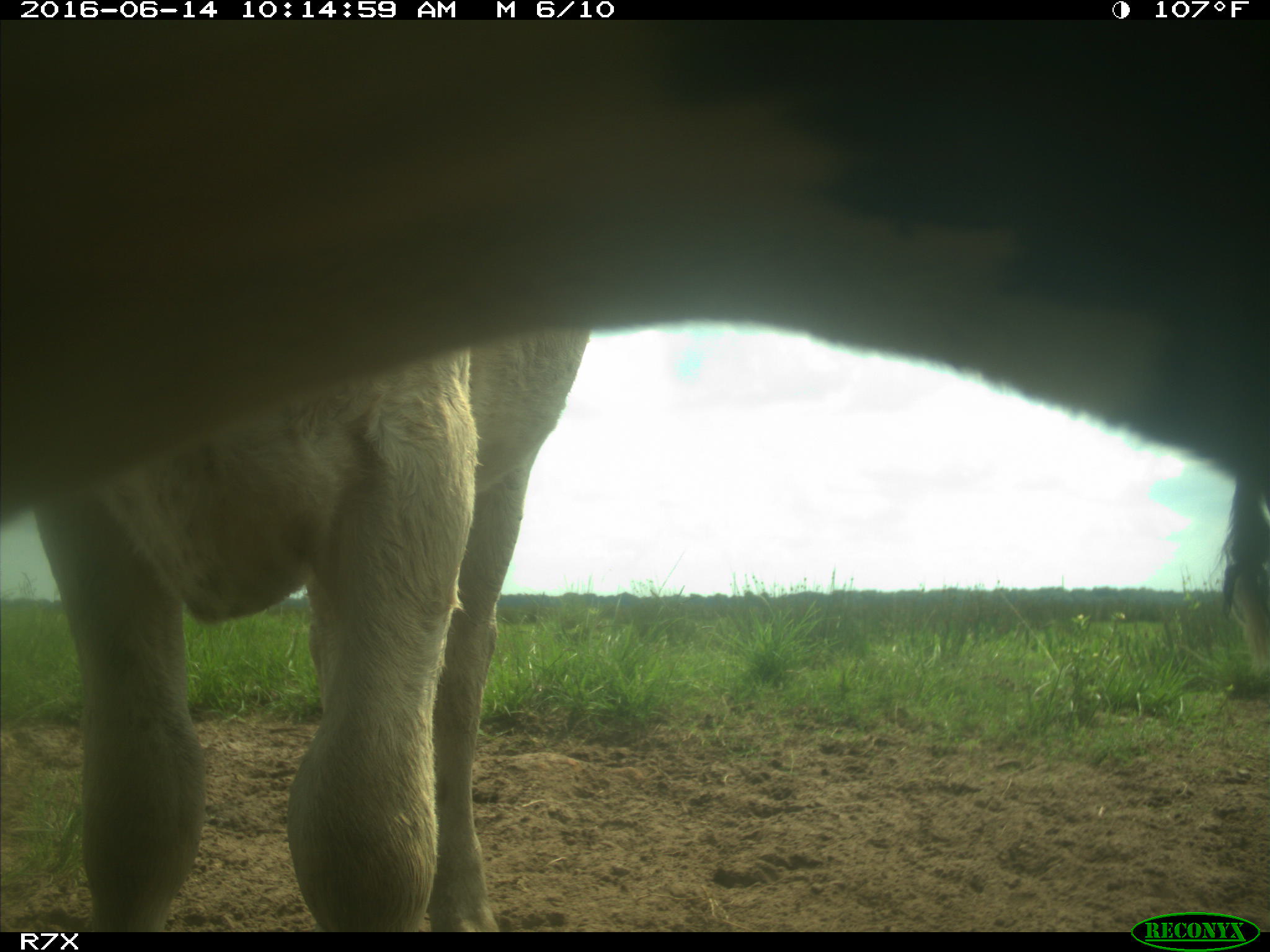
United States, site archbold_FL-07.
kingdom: Animalia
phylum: Chordata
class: Mammalia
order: Artiodactyla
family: Bovidae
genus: Bos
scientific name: Bos taurus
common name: domestic cow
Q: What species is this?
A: Bos taurus (domestic cow).